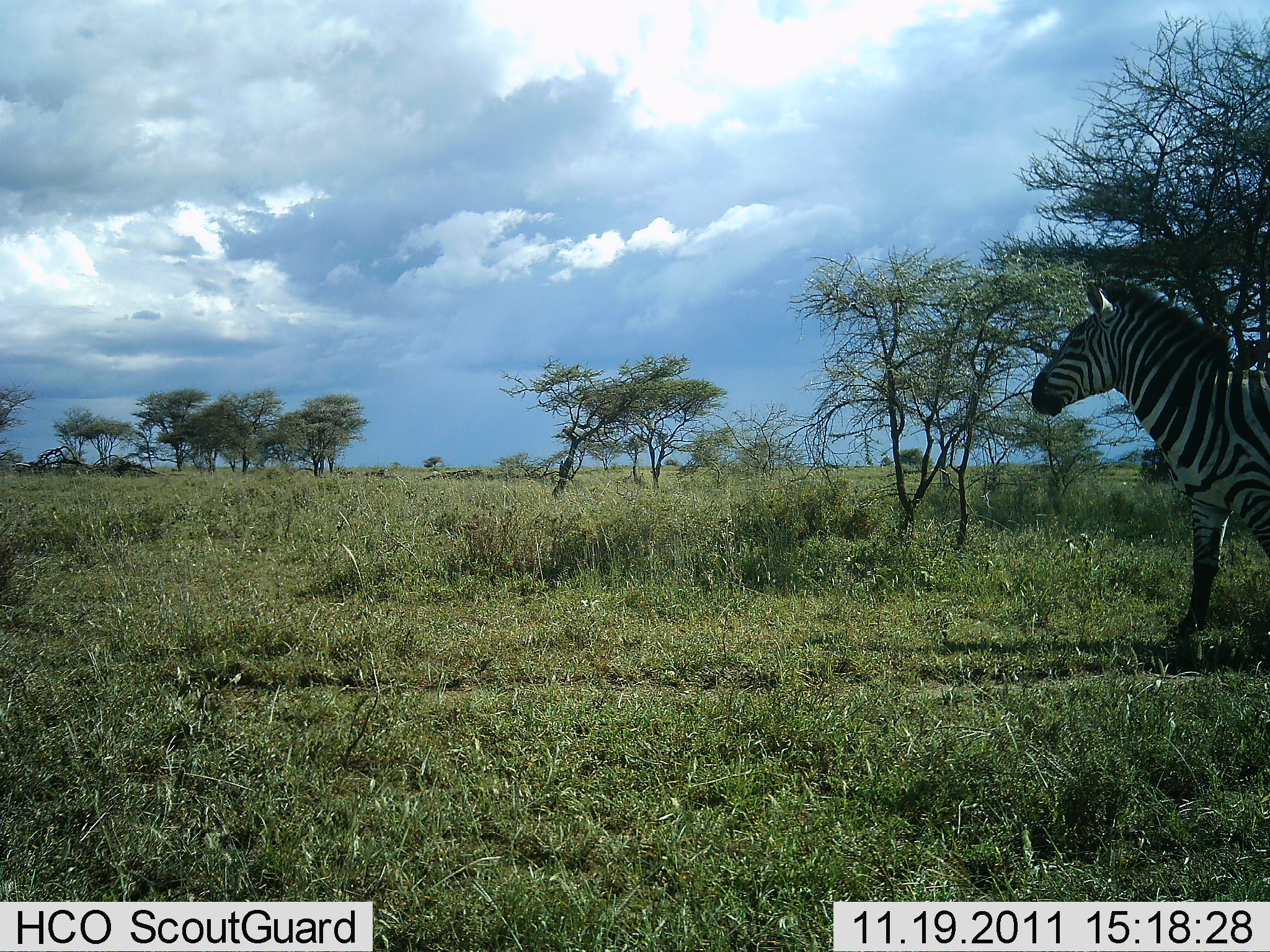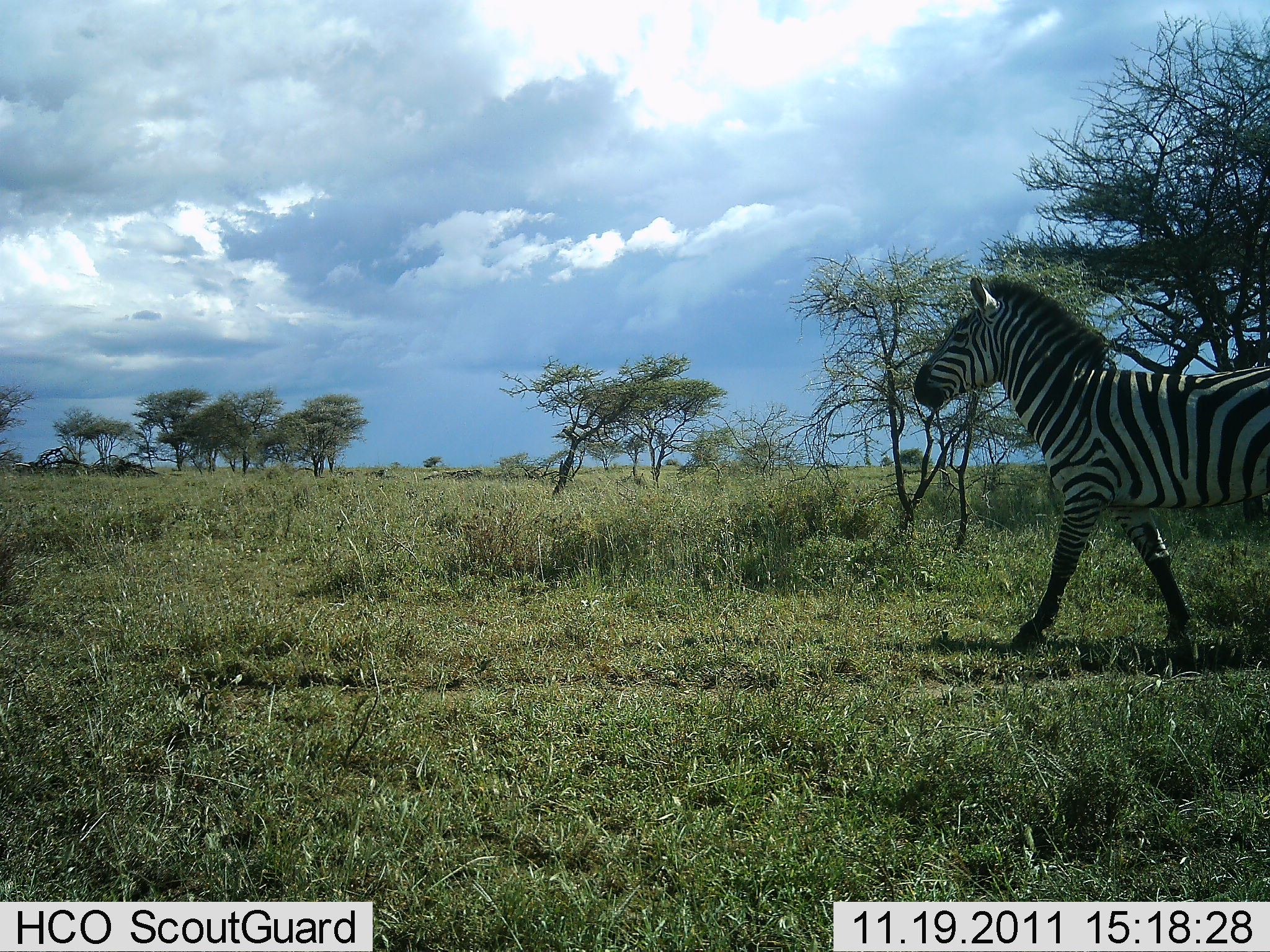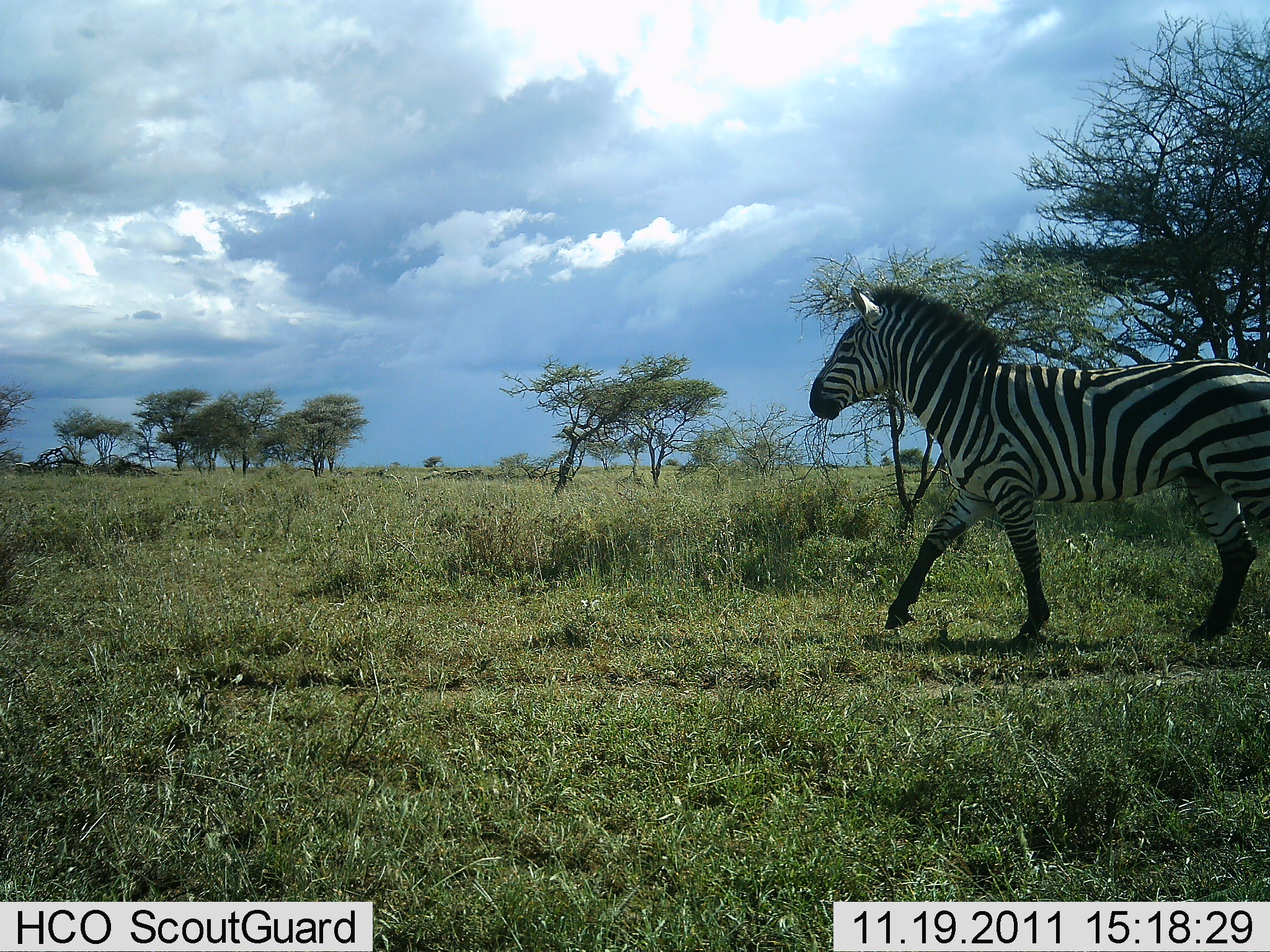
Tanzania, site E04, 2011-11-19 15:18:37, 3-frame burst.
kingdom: Animalia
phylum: Chordata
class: Mammalia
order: Perissodactyla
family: Equidae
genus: Equus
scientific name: Equus quagga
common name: plains zebra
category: zebra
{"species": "zebra (plains zebra) (Equus quagga)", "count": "1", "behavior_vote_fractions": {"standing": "0%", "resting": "0%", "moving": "100%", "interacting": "0%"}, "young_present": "0%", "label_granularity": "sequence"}